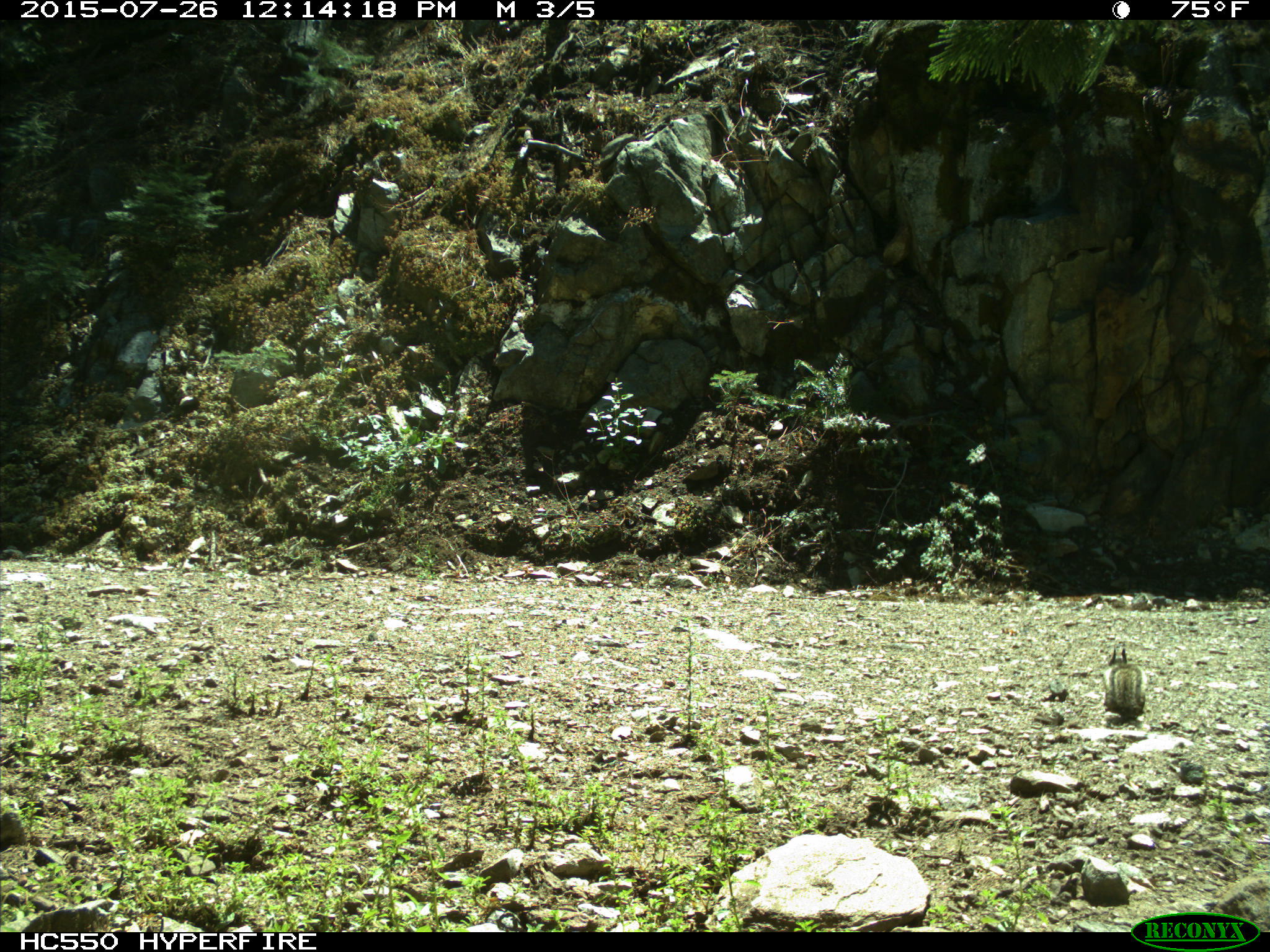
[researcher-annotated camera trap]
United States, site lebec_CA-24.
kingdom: Animalia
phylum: Chordata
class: Mammalia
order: Rodentia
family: Sciuridae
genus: Otospermophilus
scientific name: Otospermophilus beecheyi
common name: california ground squirrel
Otospermophilus beecheyi (california ground squirrel).